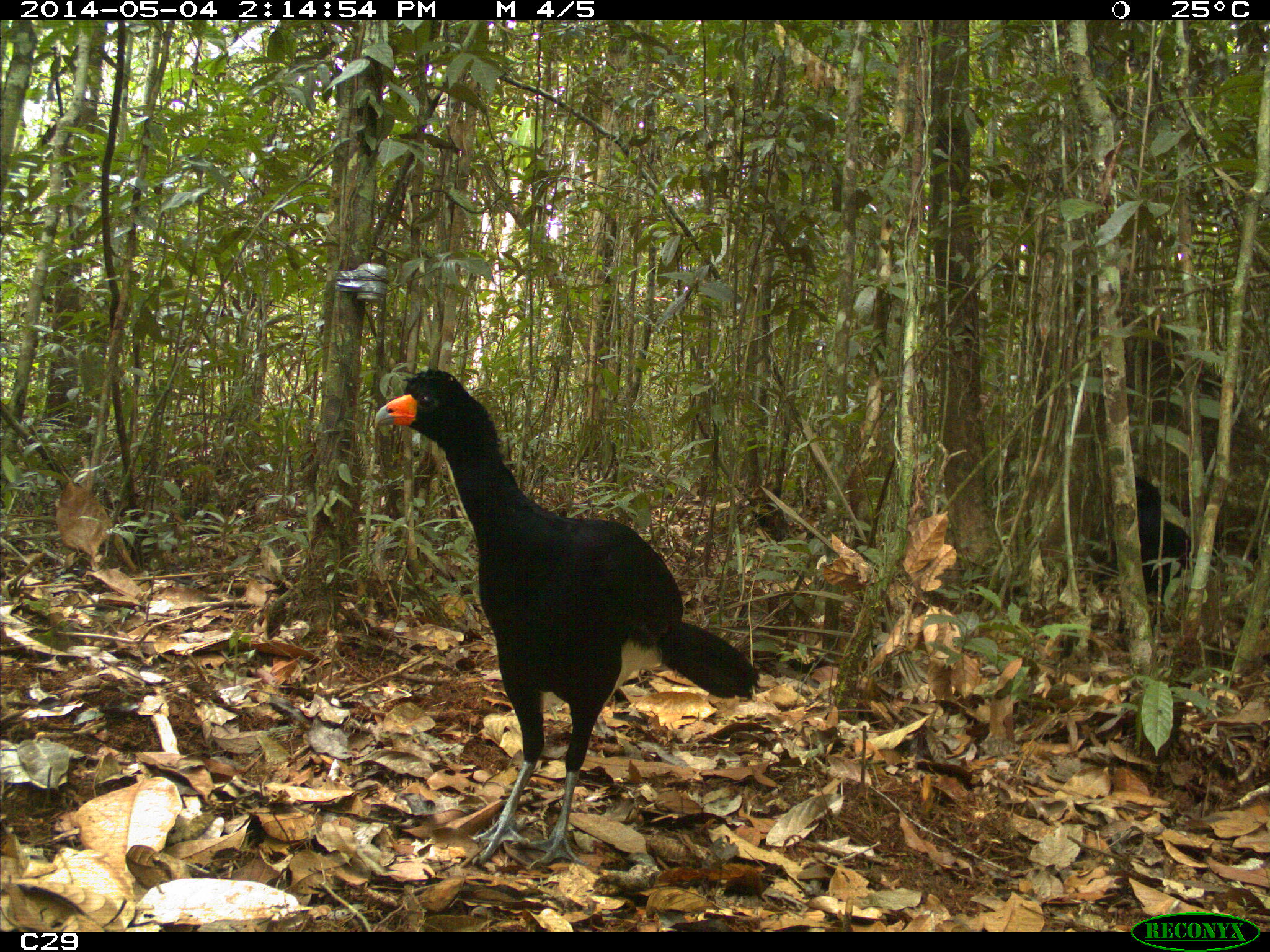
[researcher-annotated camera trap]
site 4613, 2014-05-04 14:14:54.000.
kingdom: Animalia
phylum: Chordata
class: Aves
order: Galliformes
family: Cracidae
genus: Crax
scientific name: Crax alector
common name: black curassow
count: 2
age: adult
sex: female